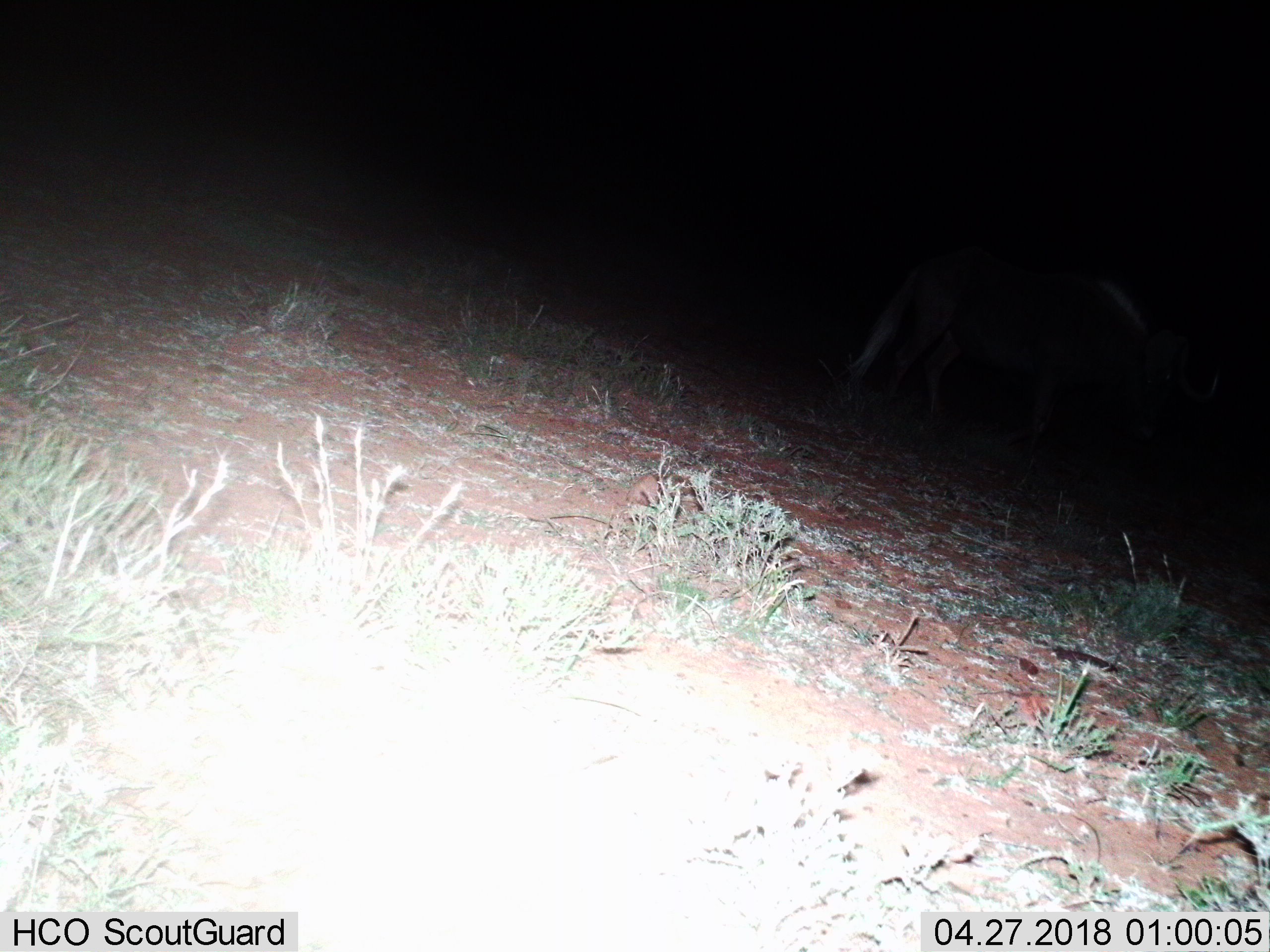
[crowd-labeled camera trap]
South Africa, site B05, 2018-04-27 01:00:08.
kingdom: Animalia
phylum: Chordata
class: Mammalia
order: Artiodactyla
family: Bovidae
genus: Connochaetes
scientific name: Connochaetes gnou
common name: black wildebeest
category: wildebeestblack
Wildebeestblack (black wildebeest) (Connochaetes gnou), count 1. Behavior (volunteer vote fractions): standing 50%, resting 0%, moving 50%, interacting 0%. Young present (vote fraction): 0%. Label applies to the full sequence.